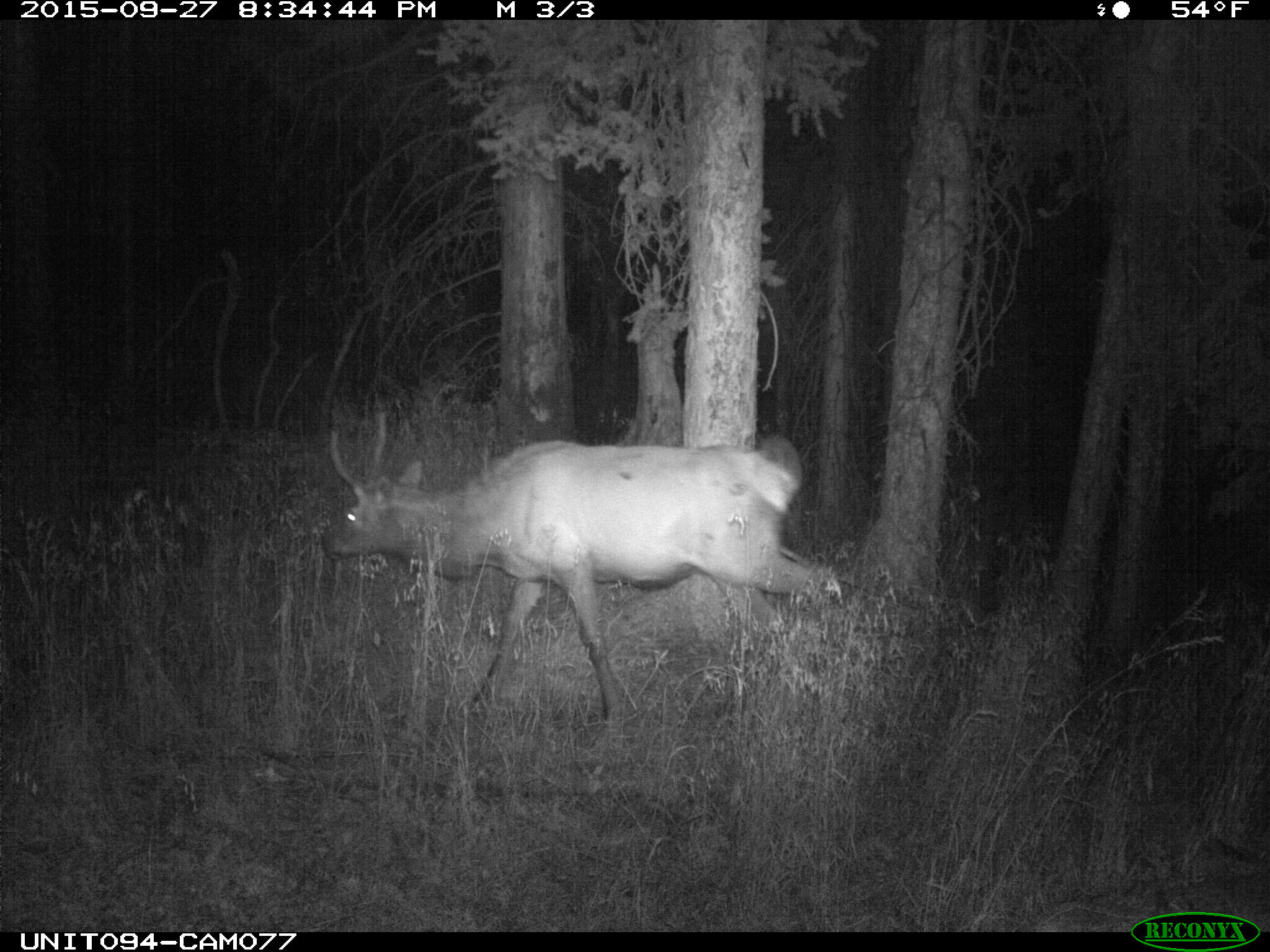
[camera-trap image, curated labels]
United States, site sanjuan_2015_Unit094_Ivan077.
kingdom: Animalia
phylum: Chordata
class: Mammalia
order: Artiodactyla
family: Cervidae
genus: Cervus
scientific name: Cervus elaphus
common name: red deer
Cervus elaphus (red deer).